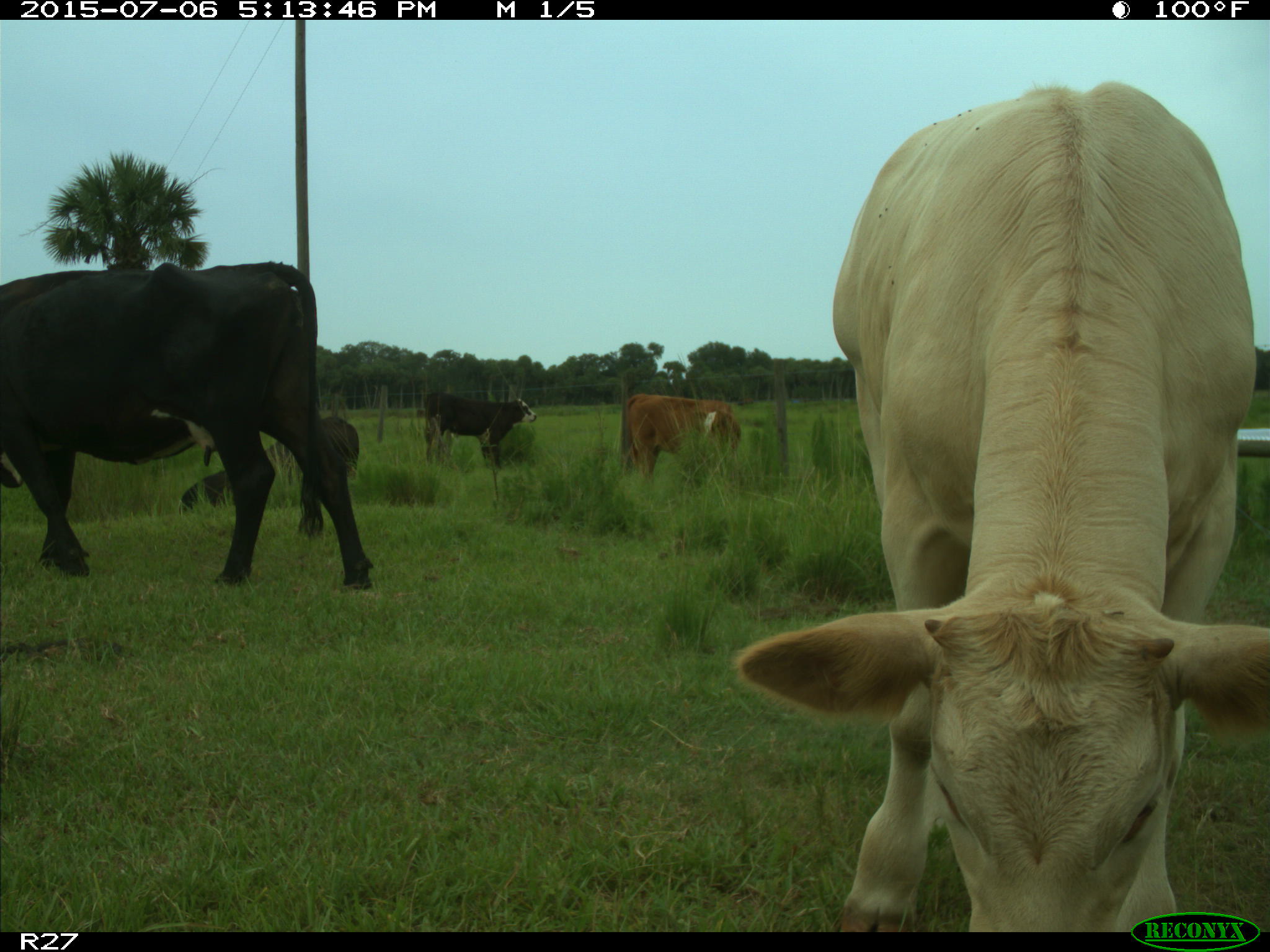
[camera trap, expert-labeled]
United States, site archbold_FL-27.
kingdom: Animalia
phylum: Chordata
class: Mammalia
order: Artiodactyla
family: Bovidae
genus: Bos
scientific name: Bos taurus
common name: domestic cow